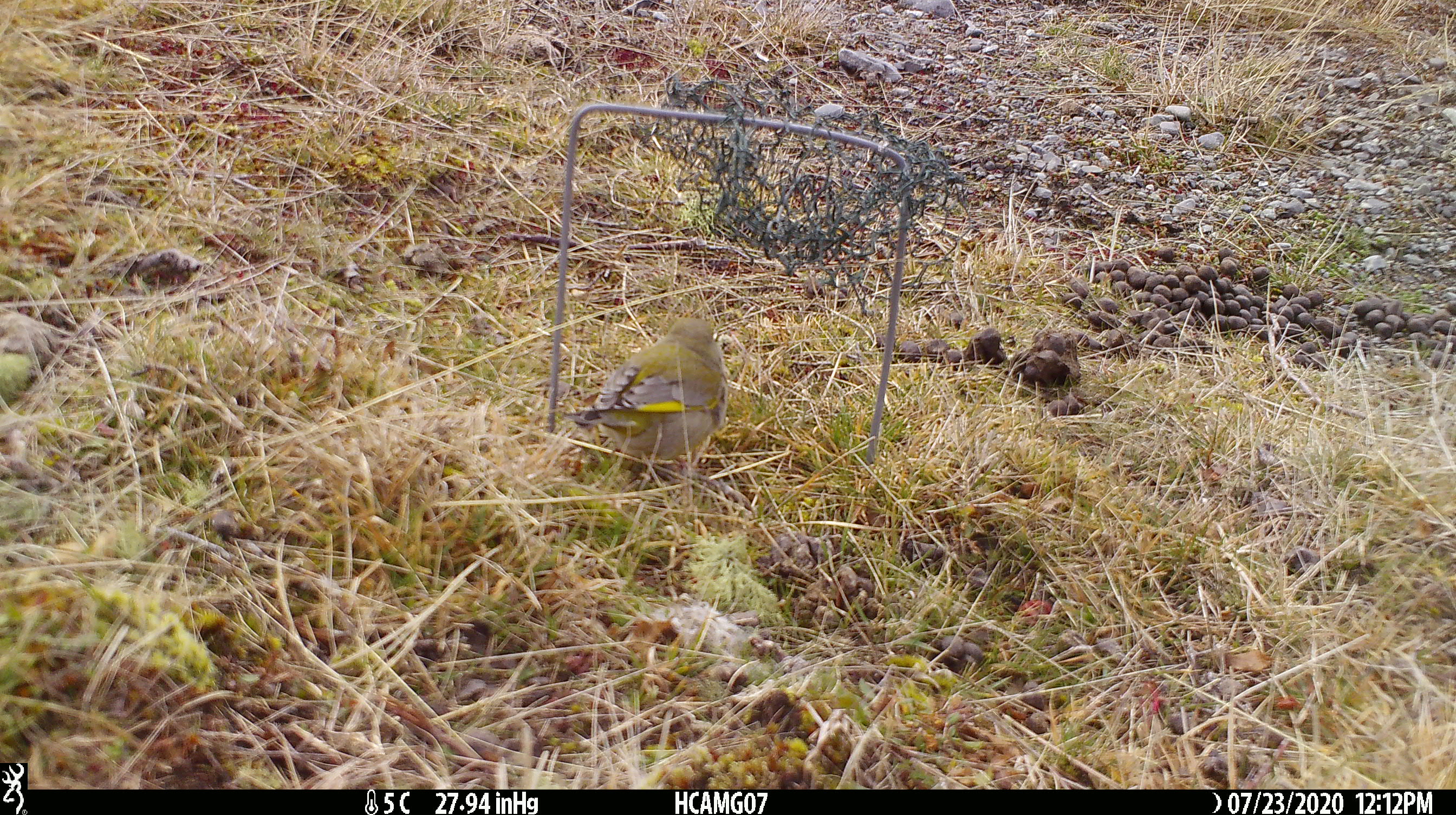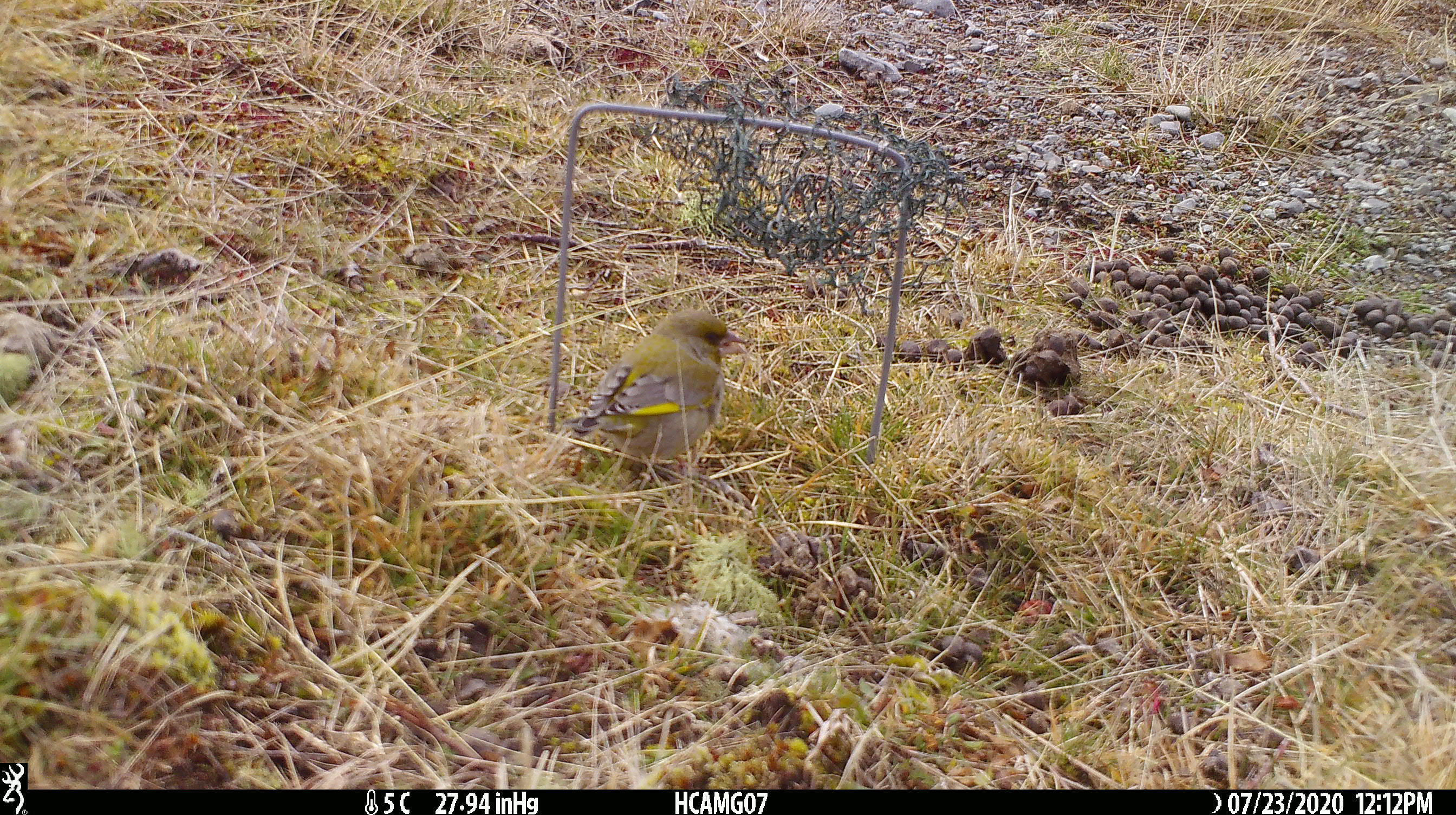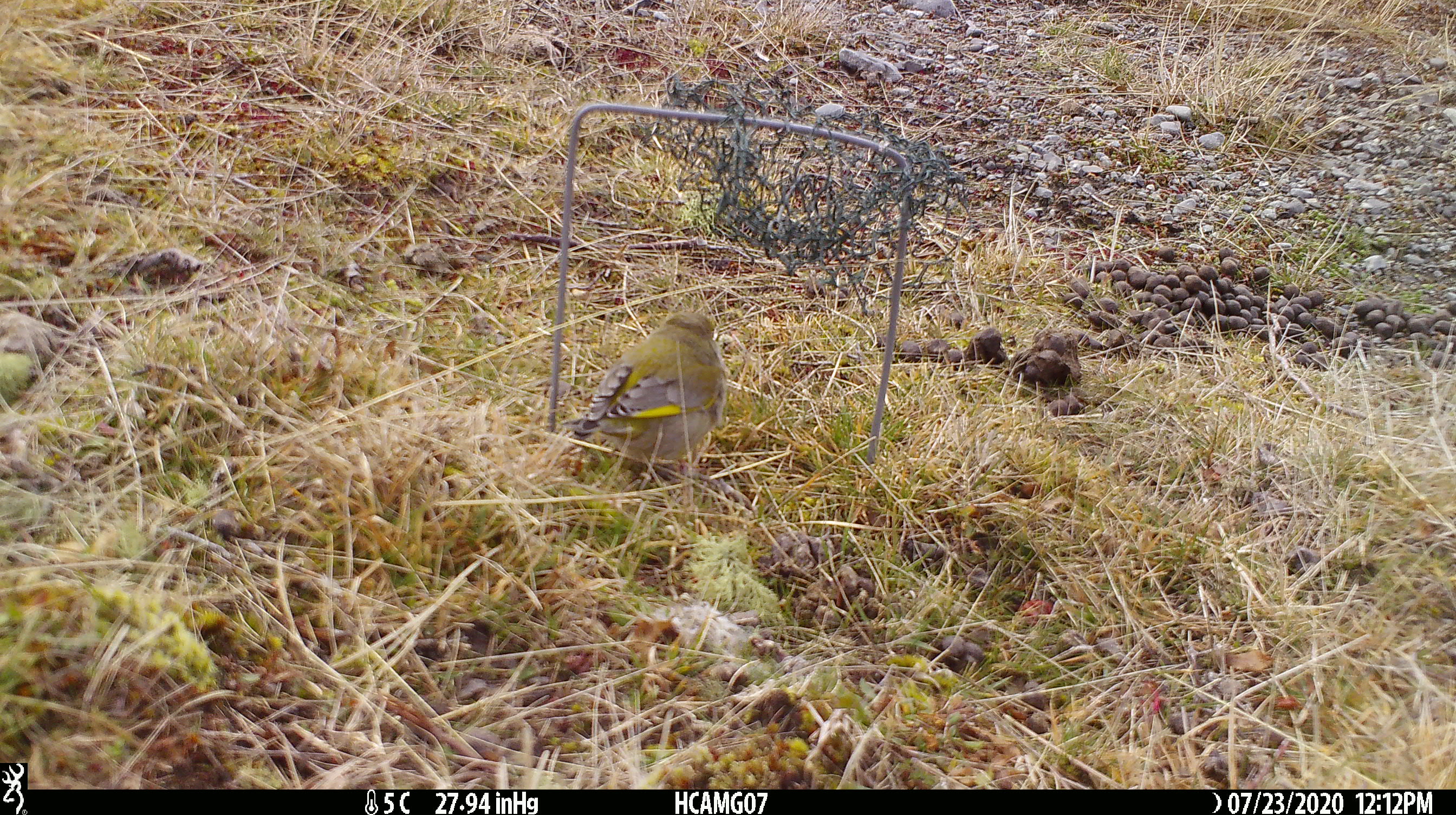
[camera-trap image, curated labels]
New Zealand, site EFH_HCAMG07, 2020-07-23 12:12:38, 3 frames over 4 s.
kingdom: Animalia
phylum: Chordata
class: Aves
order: Passeriformes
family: Fringillidae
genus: Chloris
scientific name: Chloris chloris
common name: greenfinch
Greenfinch (Chloris chloris).